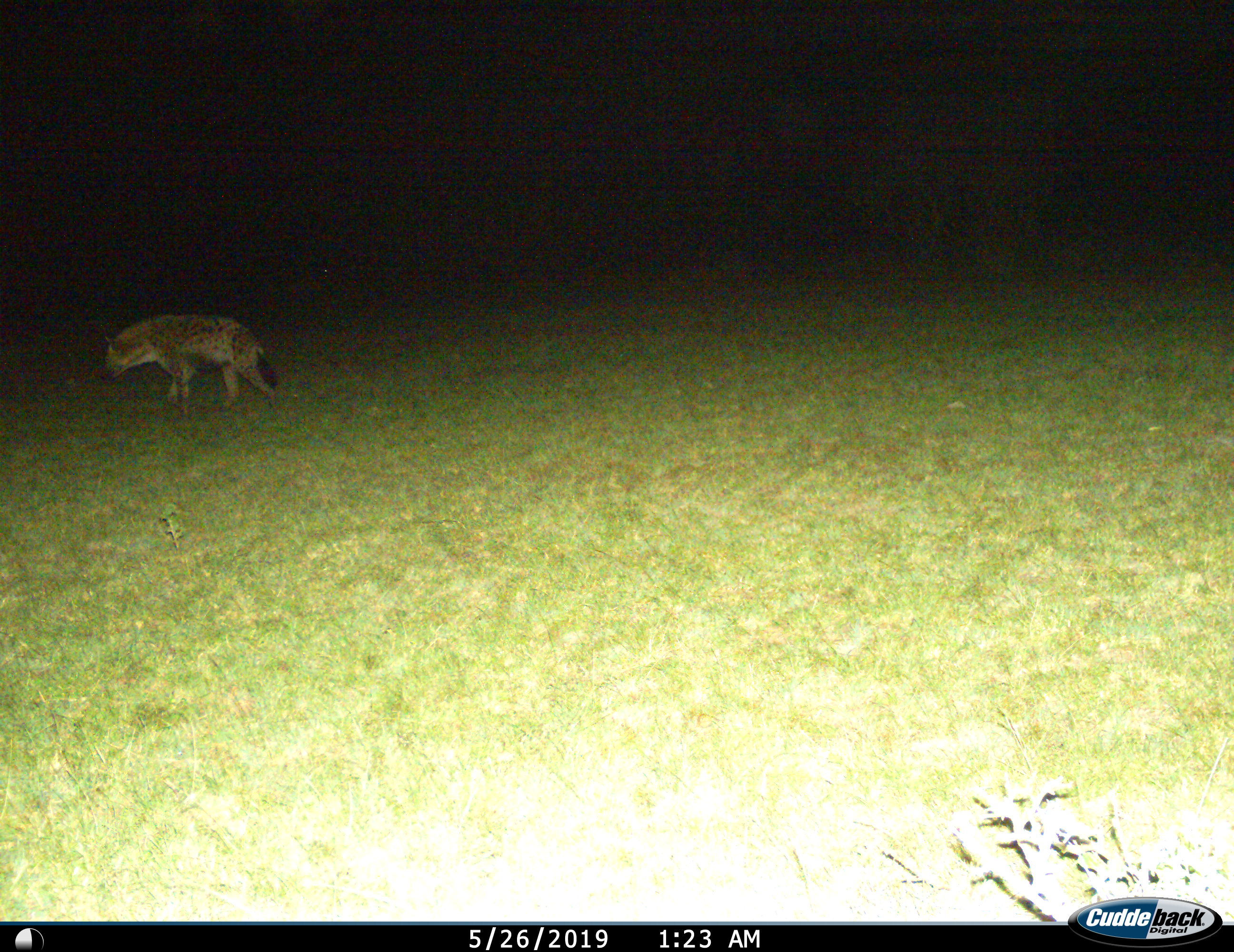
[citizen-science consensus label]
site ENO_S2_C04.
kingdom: Animalia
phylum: Chordata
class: Mammalia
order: Carnivora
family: Hyaenidae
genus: Crocuta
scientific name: Crocuta crocuta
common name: spotted hyena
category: hyenaspotted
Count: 1.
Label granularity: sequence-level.